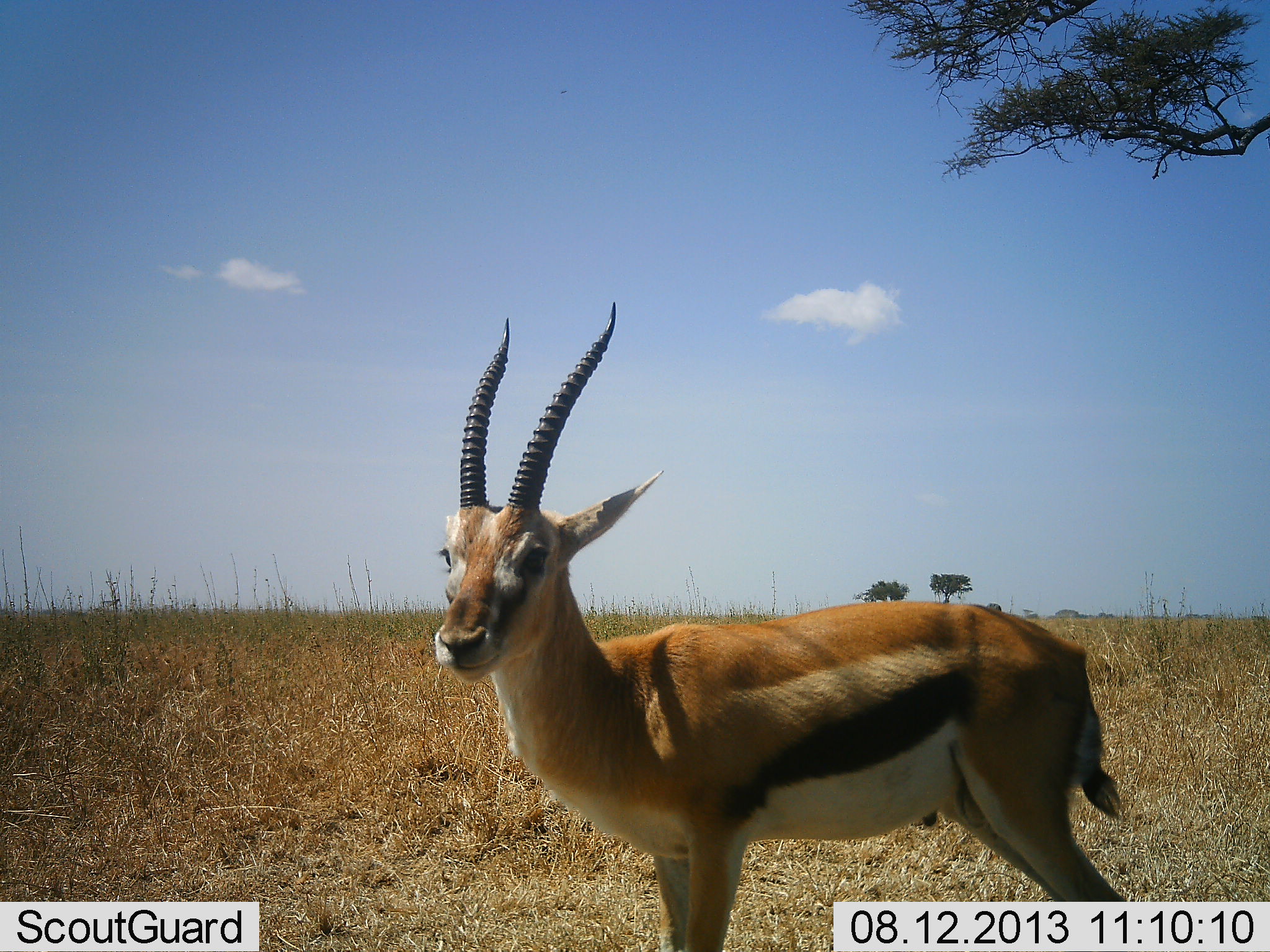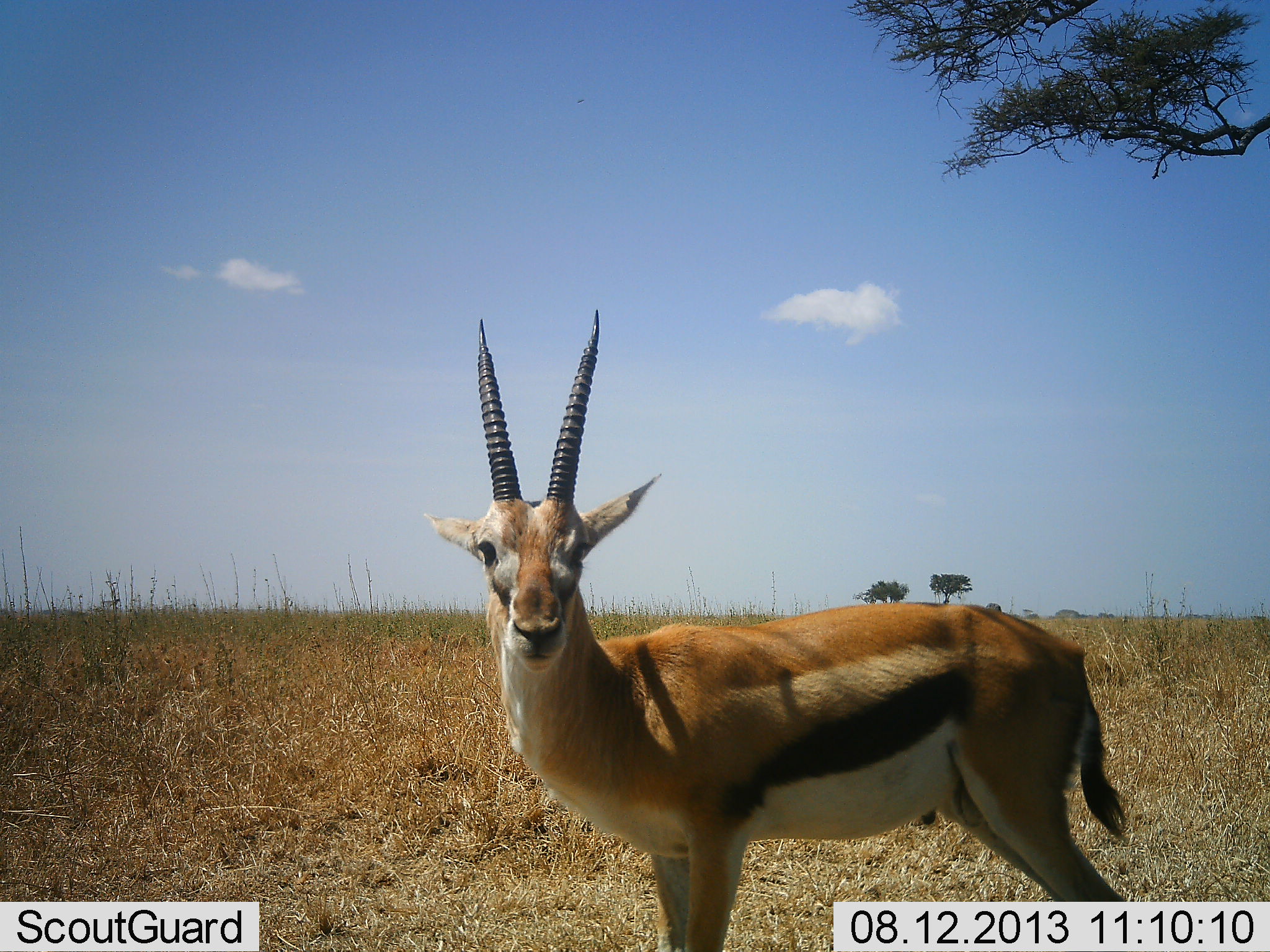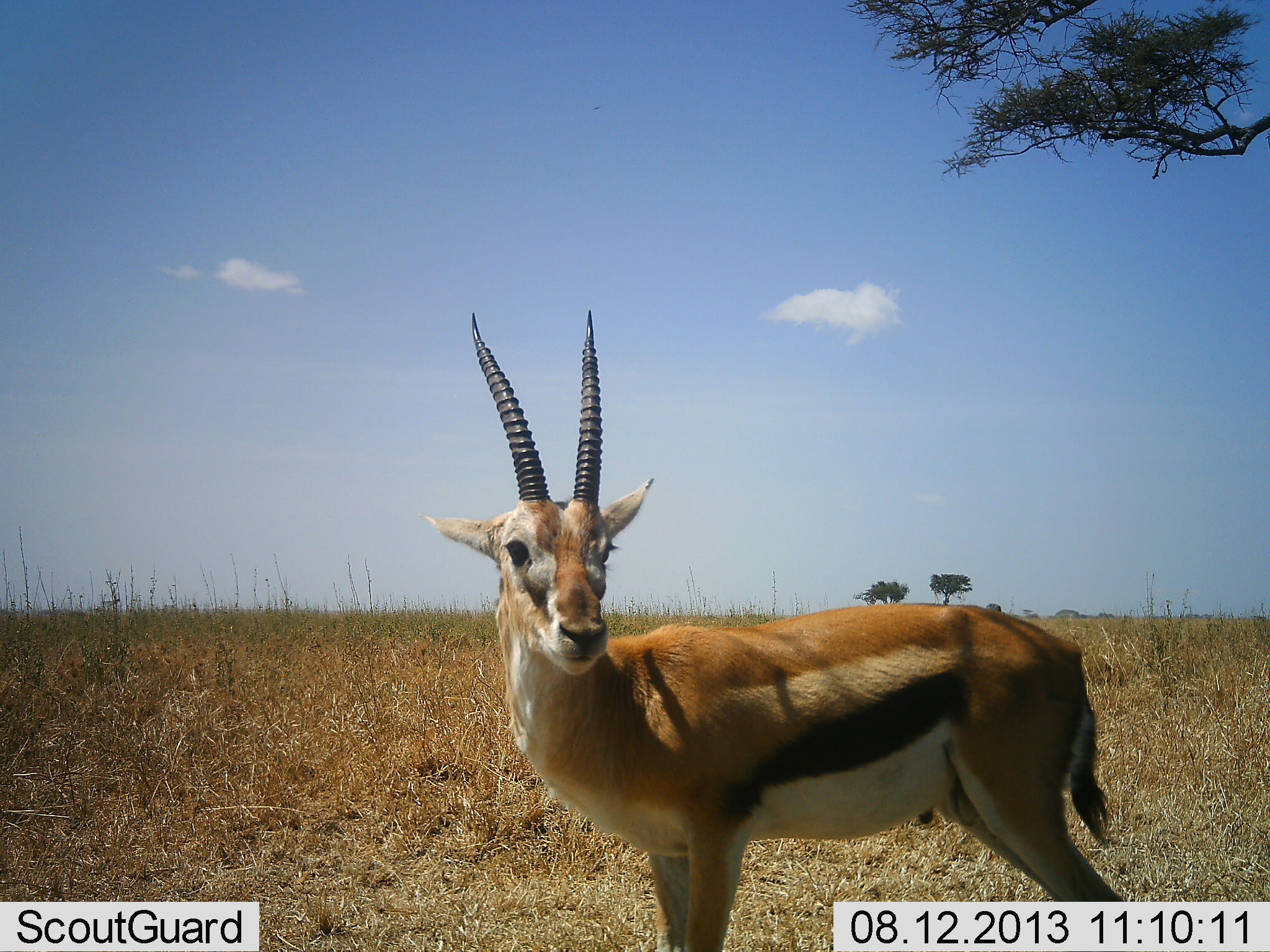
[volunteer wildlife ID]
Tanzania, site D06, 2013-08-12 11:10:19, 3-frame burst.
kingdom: Animalia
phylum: Chordata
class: Mammalia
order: Artiodactyla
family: Bovidae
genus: Eudorcas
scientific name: Eudorcas thomsonii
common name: thomson's gazelle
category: gazellethomsons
Gazellethomsons (thomson's gazelle) (Eudorcas thomsonii), count 1. Behavior (volunteer vote fractions): standing 100%, resting 0%, moving 0%, interacting 0%. Young present (vote fraction): 0%. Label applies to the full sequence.